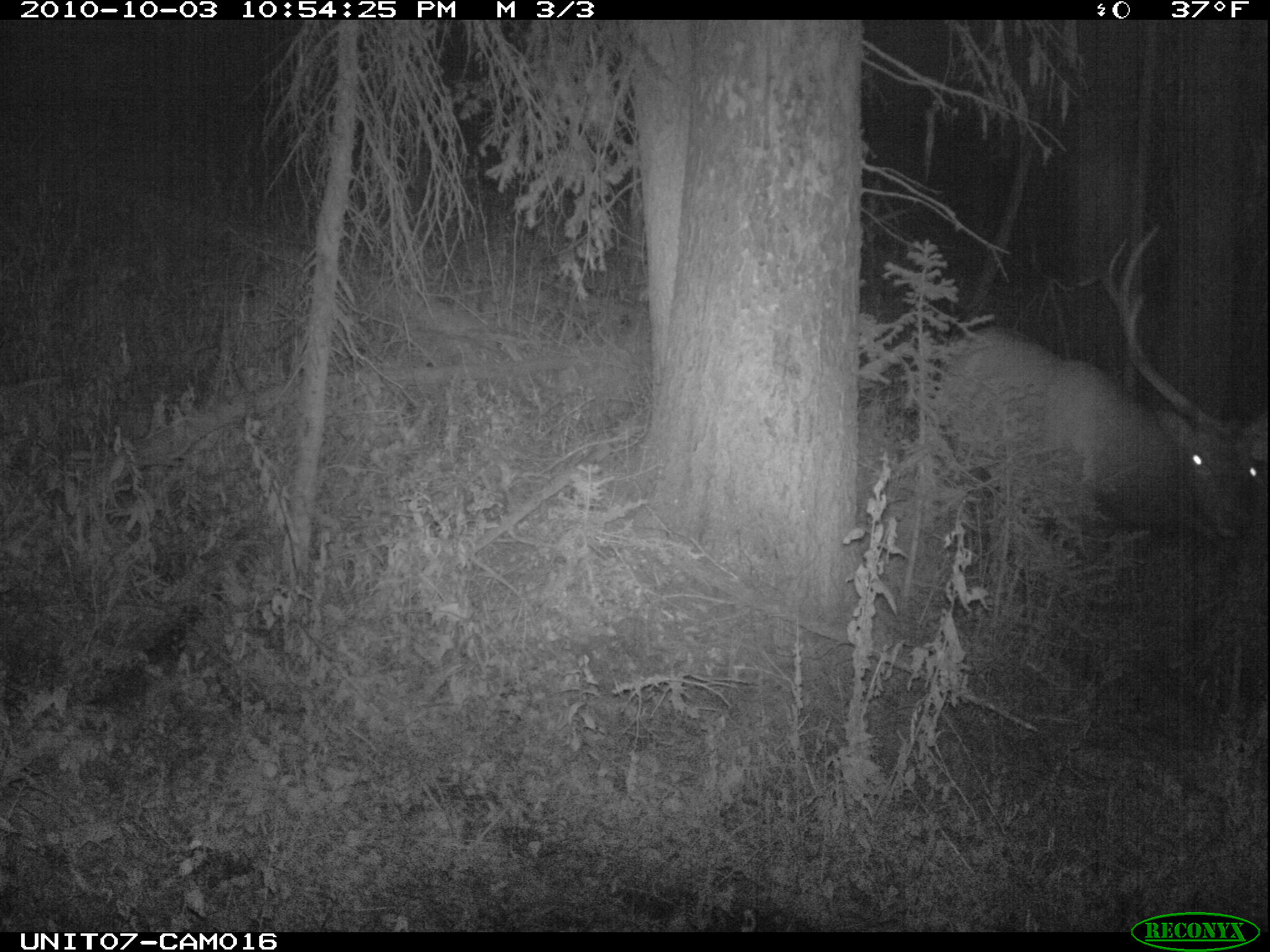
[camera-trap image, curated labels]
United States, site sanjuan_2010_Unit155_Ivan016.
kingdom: Animalia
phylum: Chordata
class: Mammalia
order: Artiodactyla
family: Cervidae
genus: Cervus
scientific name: Cervus elaphus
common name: red deer